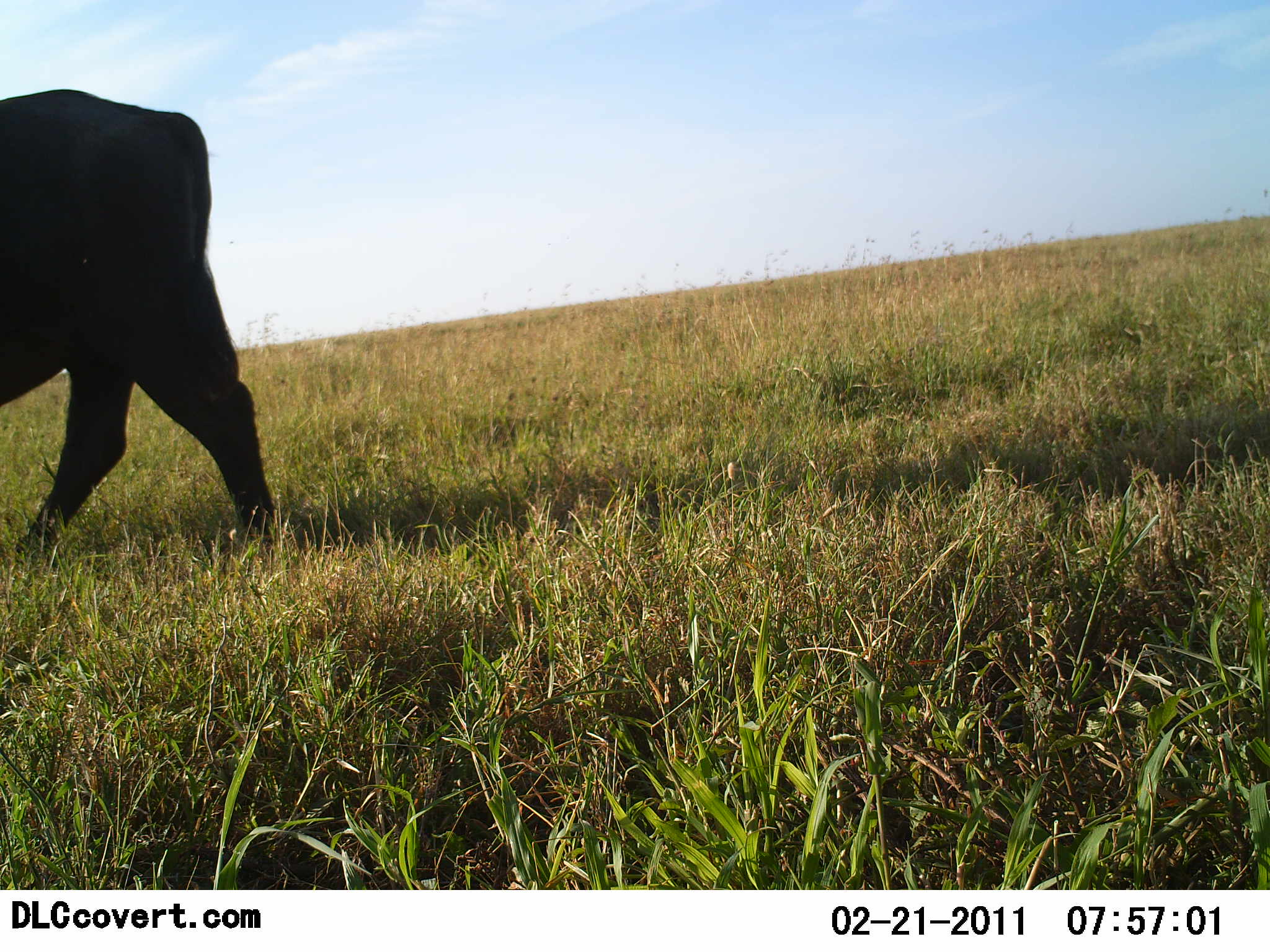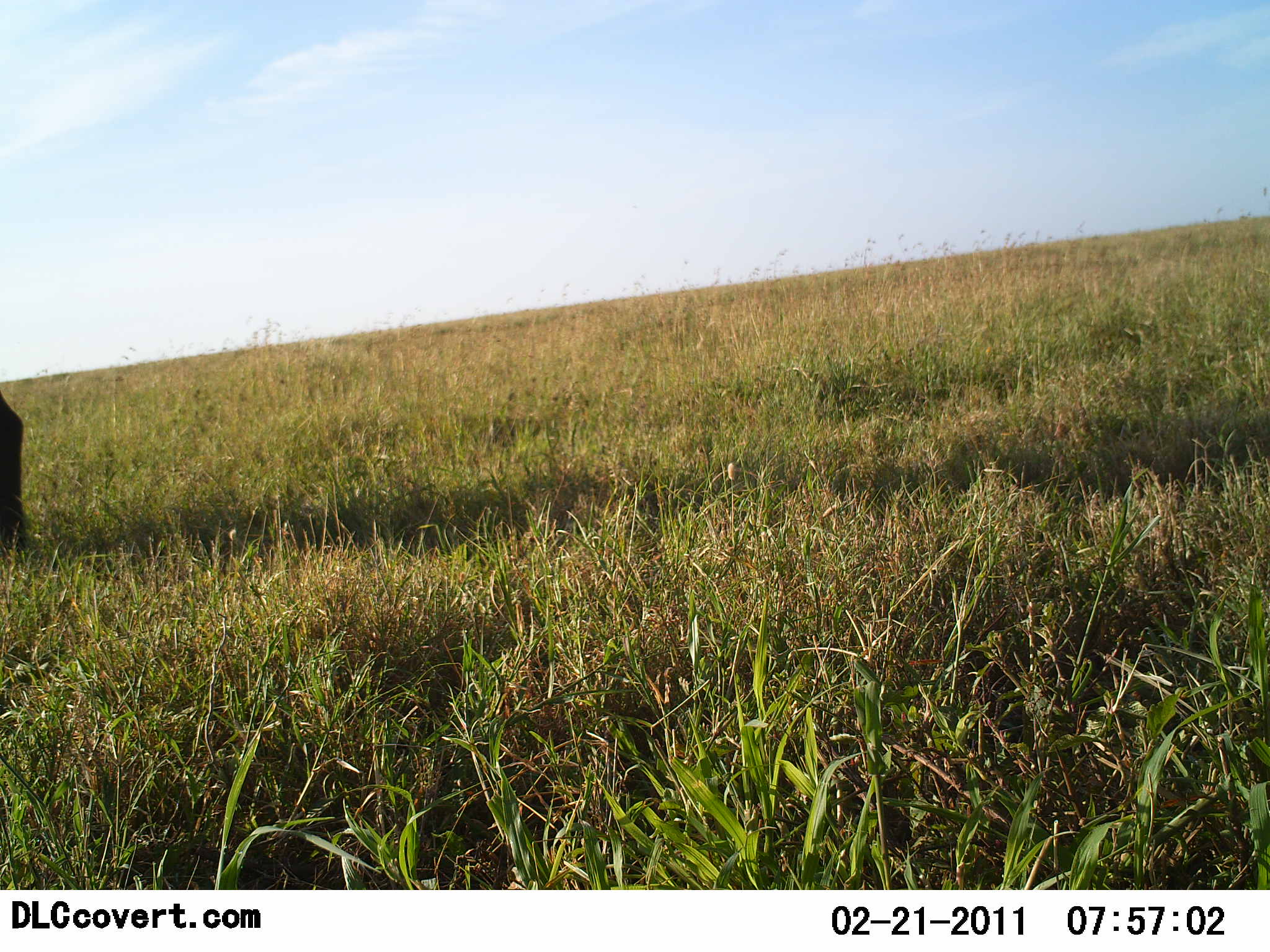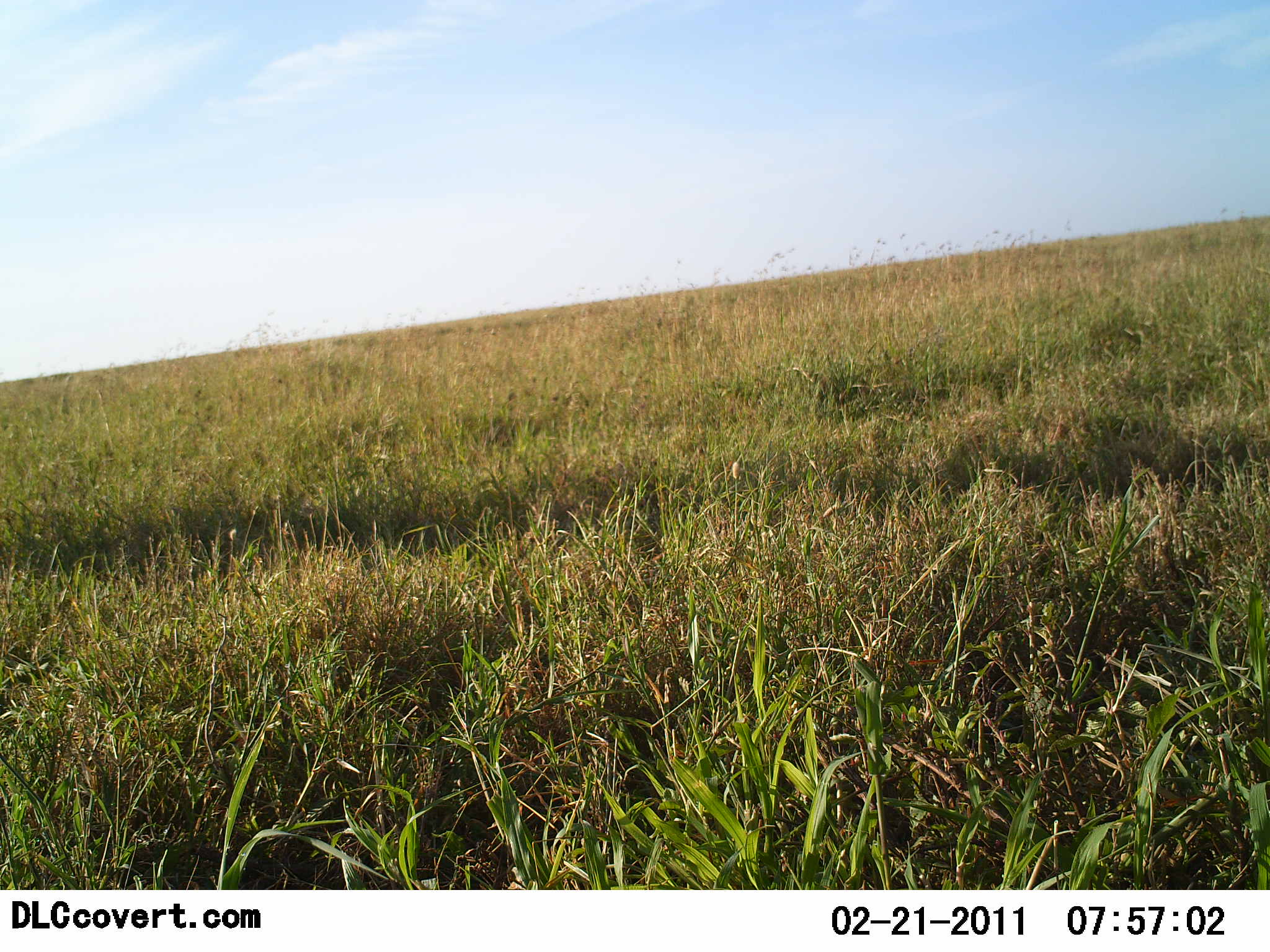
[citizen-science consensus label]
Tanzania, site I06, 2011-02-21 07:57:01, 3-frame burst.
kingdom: Animalia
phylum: Chordata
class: Mammalia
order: Artiodactyla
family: Bovidae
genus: Syncerus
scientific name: Syncerus caffer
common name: cape buffalo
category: buffalo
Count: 1.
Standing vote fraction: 0%.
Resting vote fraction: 0%.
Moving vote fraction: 100%.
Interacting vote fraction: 0%.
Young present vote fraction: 0%.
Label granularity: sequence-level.